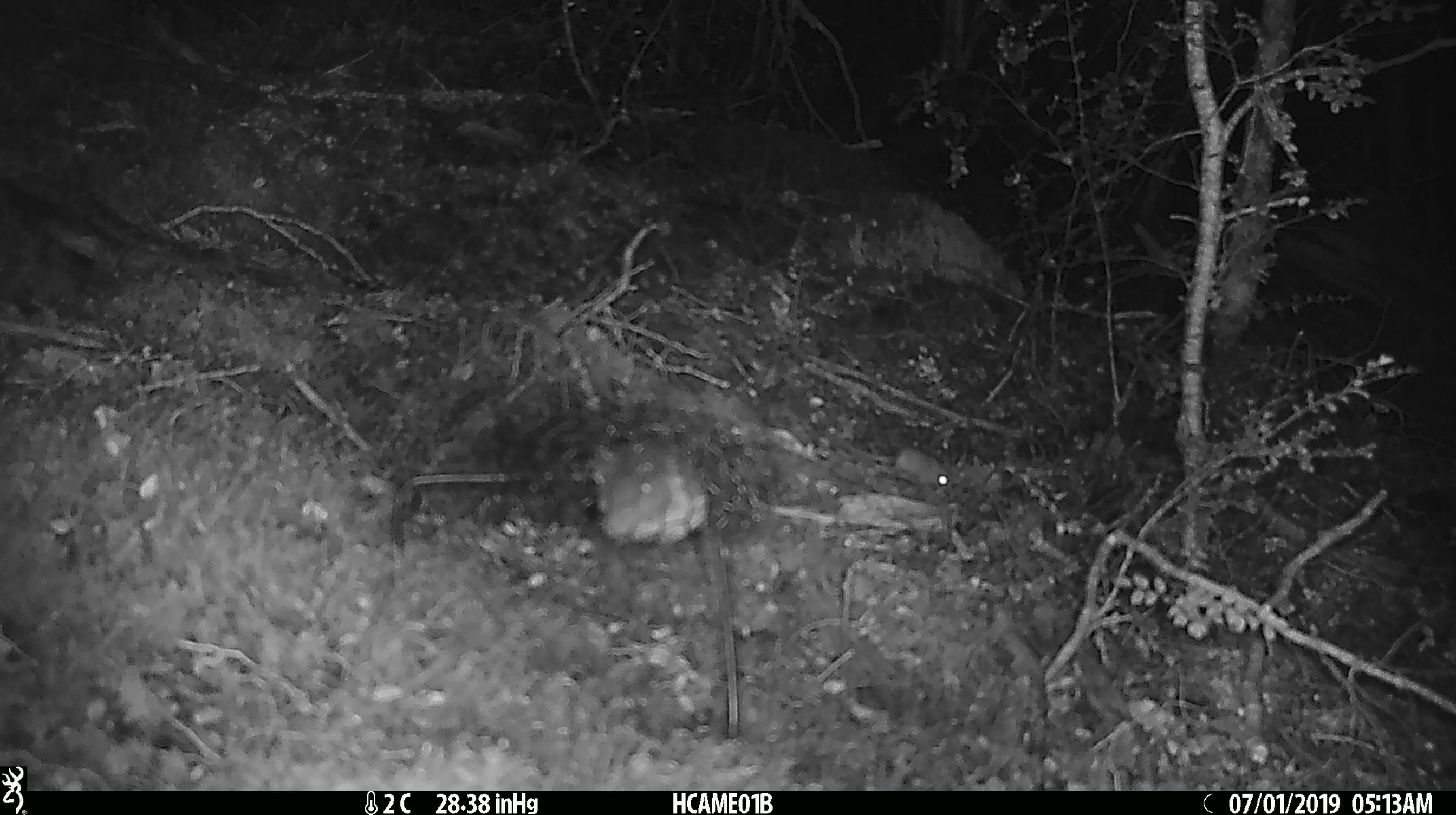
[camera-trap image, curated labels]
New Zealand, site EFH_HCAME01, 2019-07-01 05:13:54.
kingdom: Animalia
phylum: Chordata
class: Mammalia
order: Rodentia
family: Muridae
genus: Mus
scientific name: Mus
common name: mouse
Mouse (Mus).